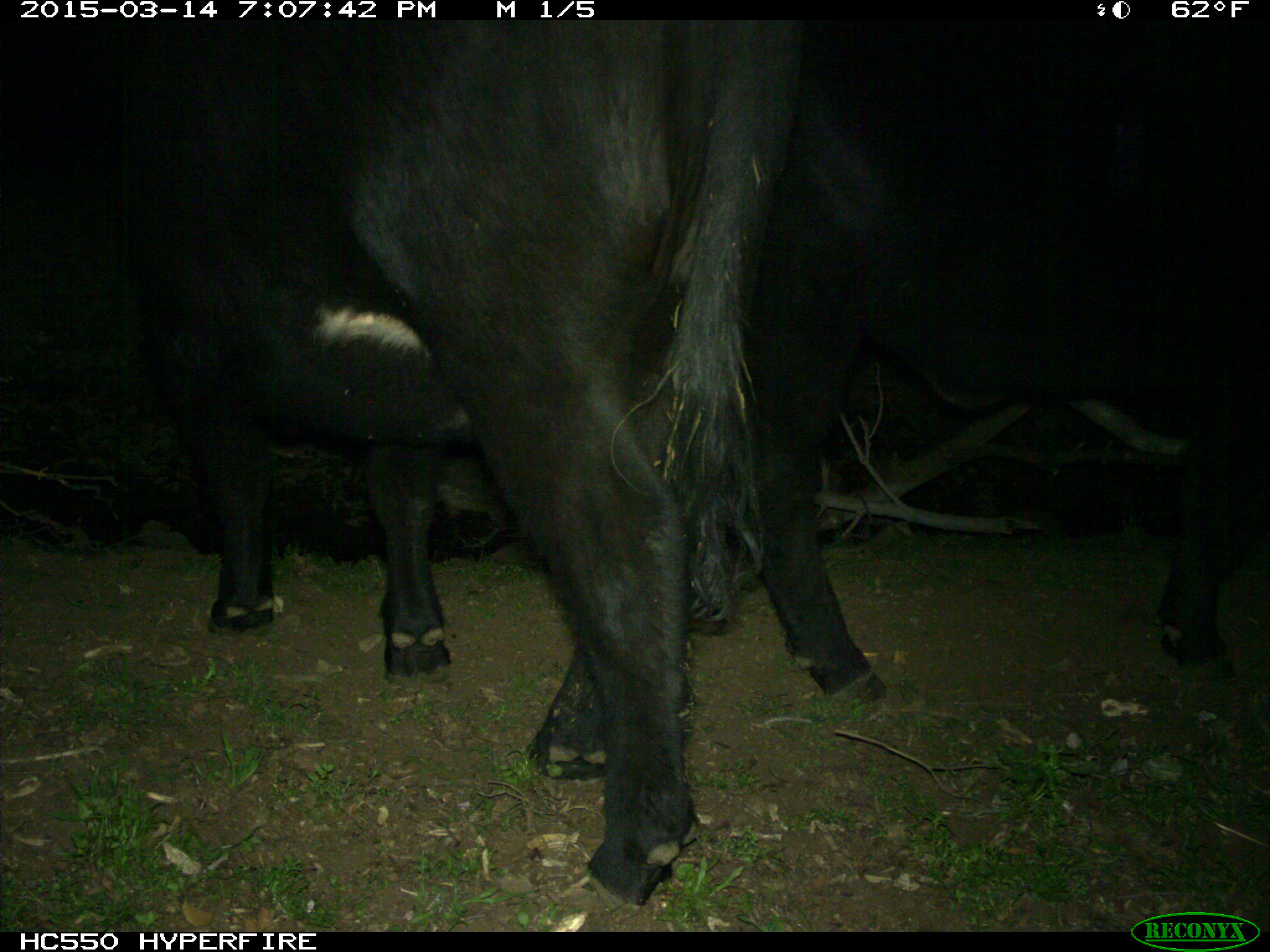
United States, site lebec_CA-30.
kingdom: Animalia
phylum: Chordata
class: Mammalia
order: Artiodactyla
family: Bovidae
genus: Bos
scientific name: Bos taurus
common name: domestic cow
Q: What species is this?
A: Bos taurus (domestic cow).